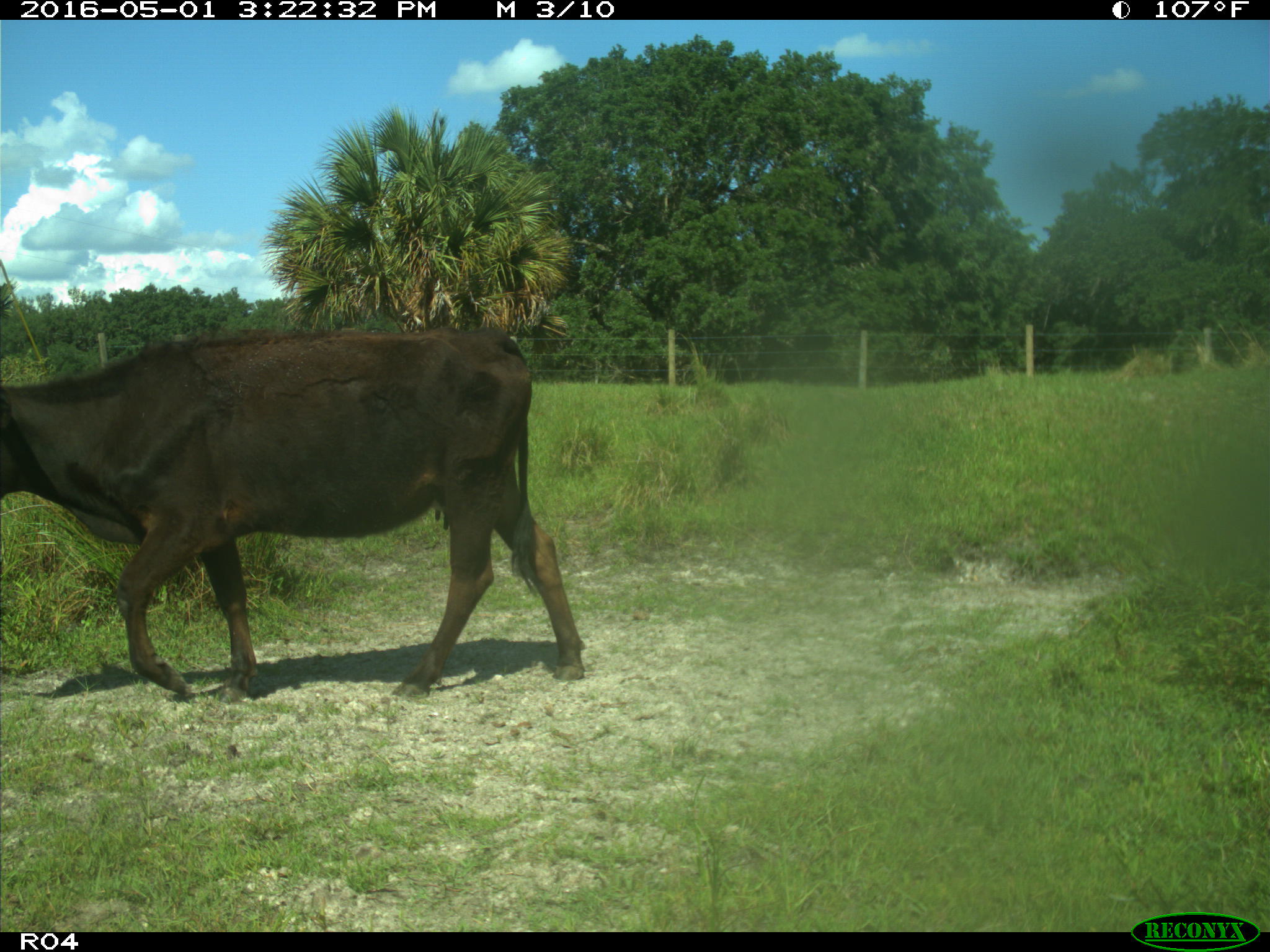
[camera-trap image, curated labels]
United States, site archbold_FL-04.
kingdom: Animalia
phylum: Chordata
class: Mammalia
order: Artiodactyla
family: Bovidae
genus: Bos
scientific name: Bos taurus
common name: domestic cow